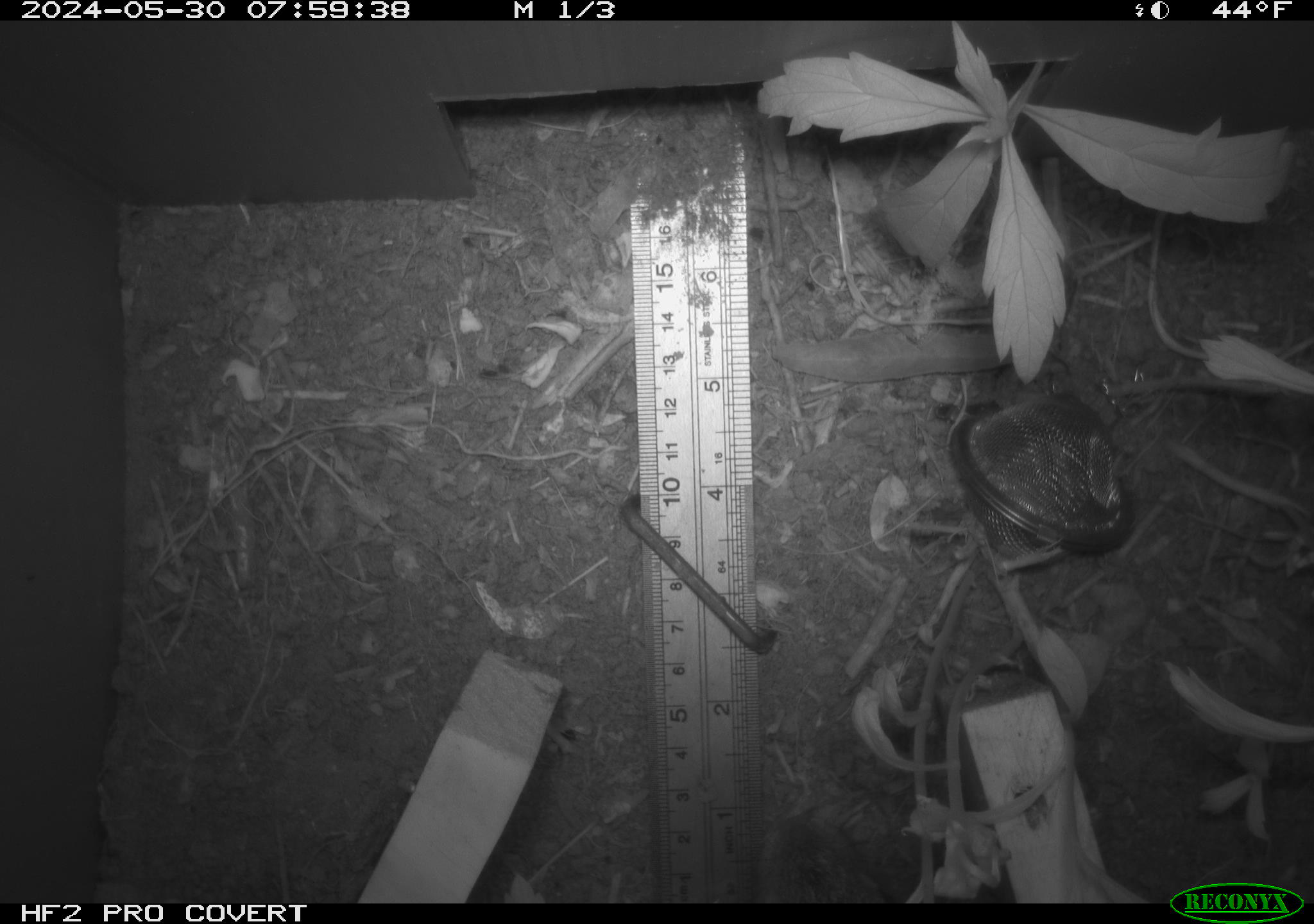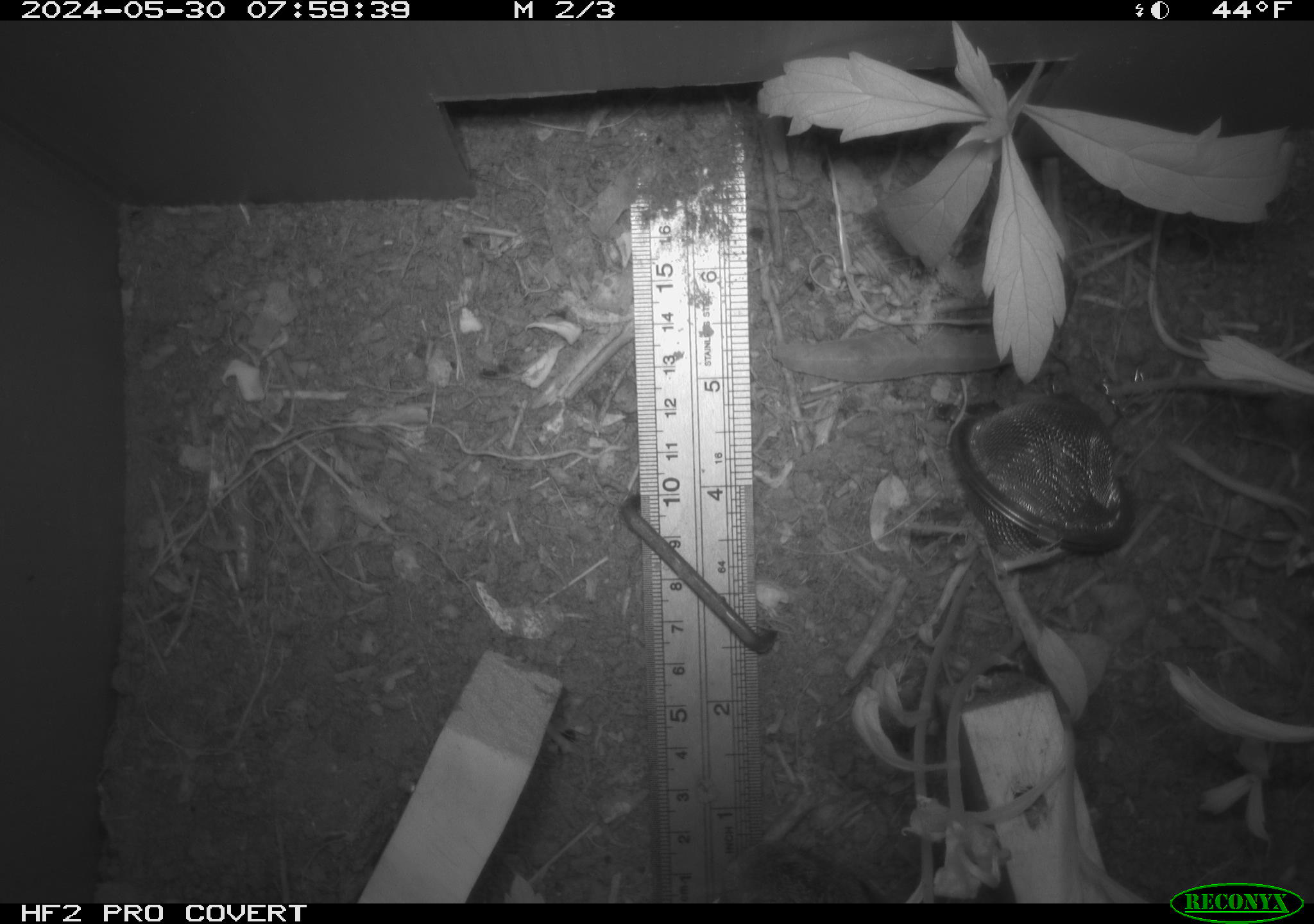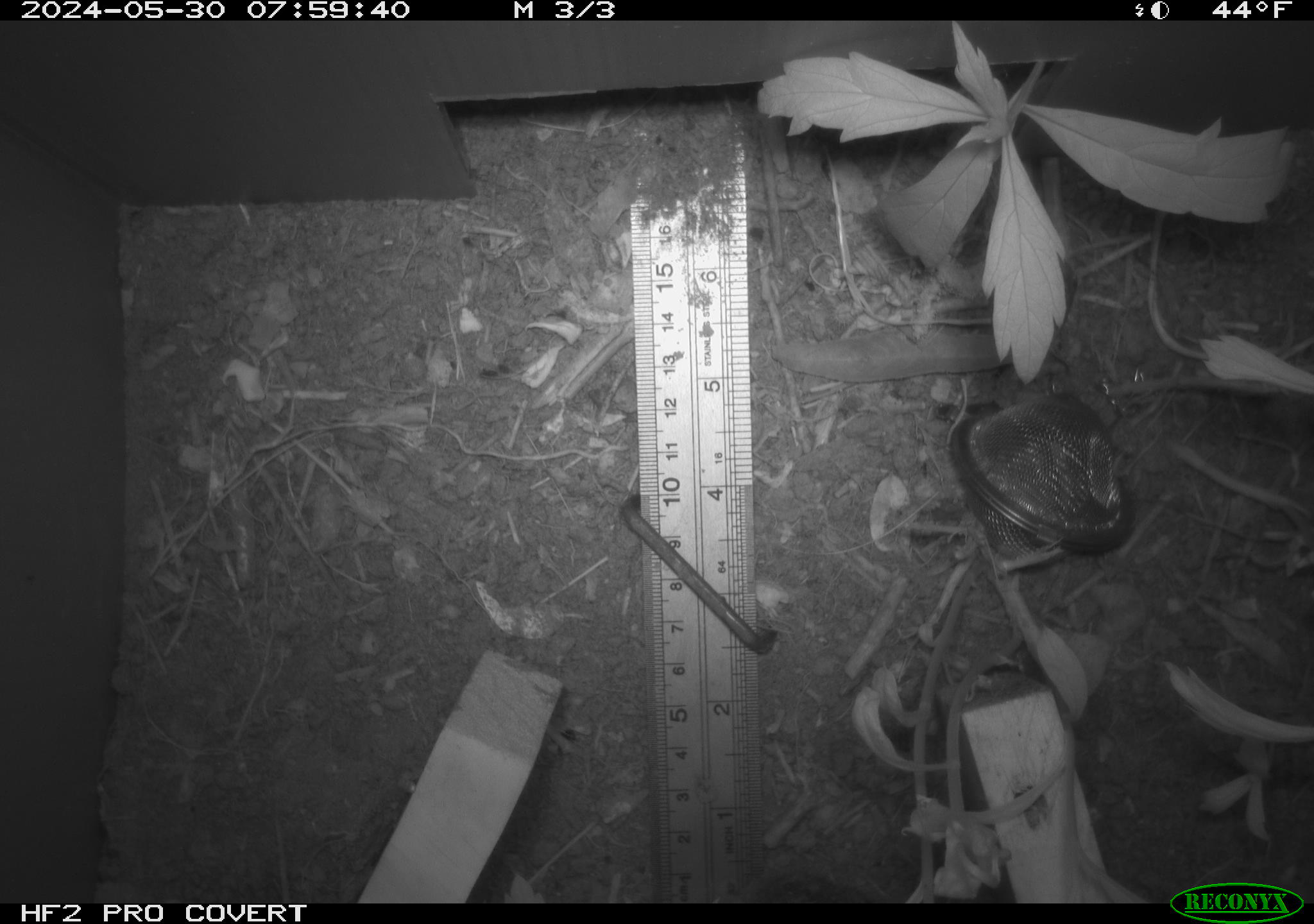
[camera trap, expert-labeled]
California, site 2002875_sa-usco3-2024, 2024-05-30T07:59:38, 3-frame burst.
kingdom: Animalia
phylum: Chordata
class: Mammalia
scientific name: Mammalia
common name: mammal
Mammal (Mammalia).